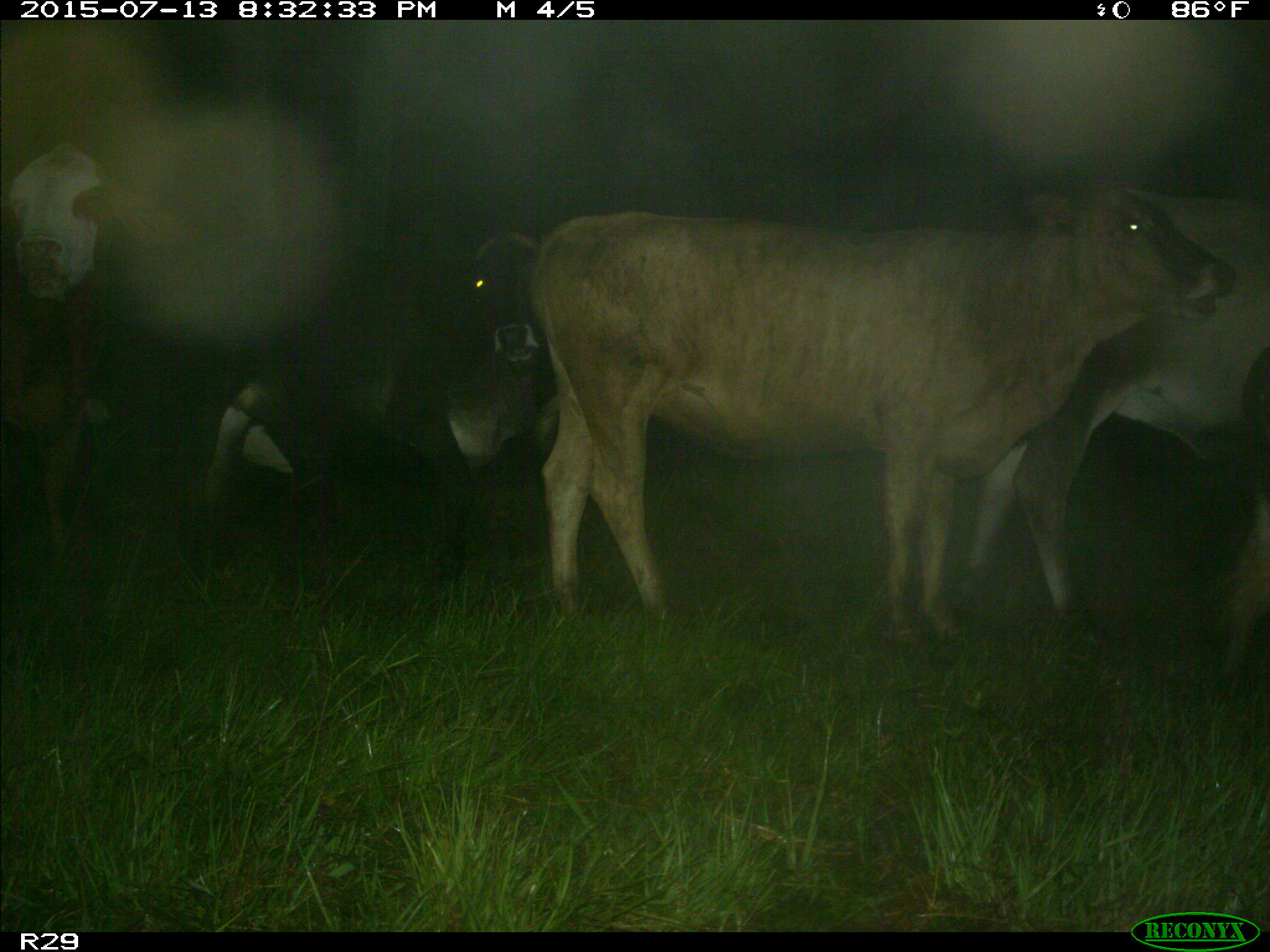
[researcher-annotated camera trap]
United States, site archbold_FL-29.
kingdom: Animalia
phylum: Chordata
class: Mammalia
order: Artiodactyla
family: Bovidae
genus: Bos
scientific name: Bos taurus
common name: domestic cow